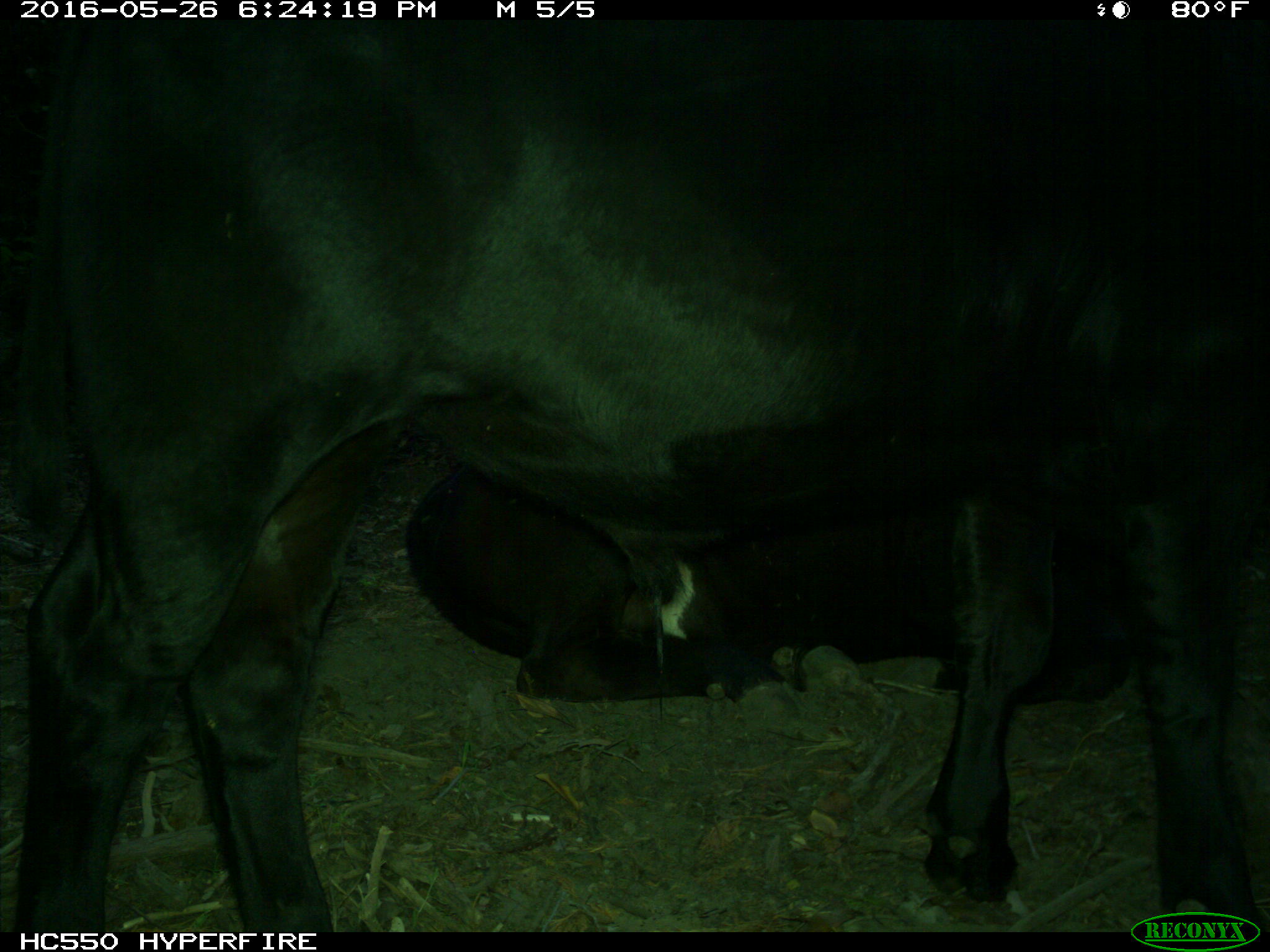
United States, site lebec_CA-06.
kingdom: Animalia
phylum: Chordata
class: Mammalia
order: Artiodactyla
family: Bovidae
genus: Bos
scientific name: Bos taurus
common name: domestic cow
Bos taurus (domestic cow).